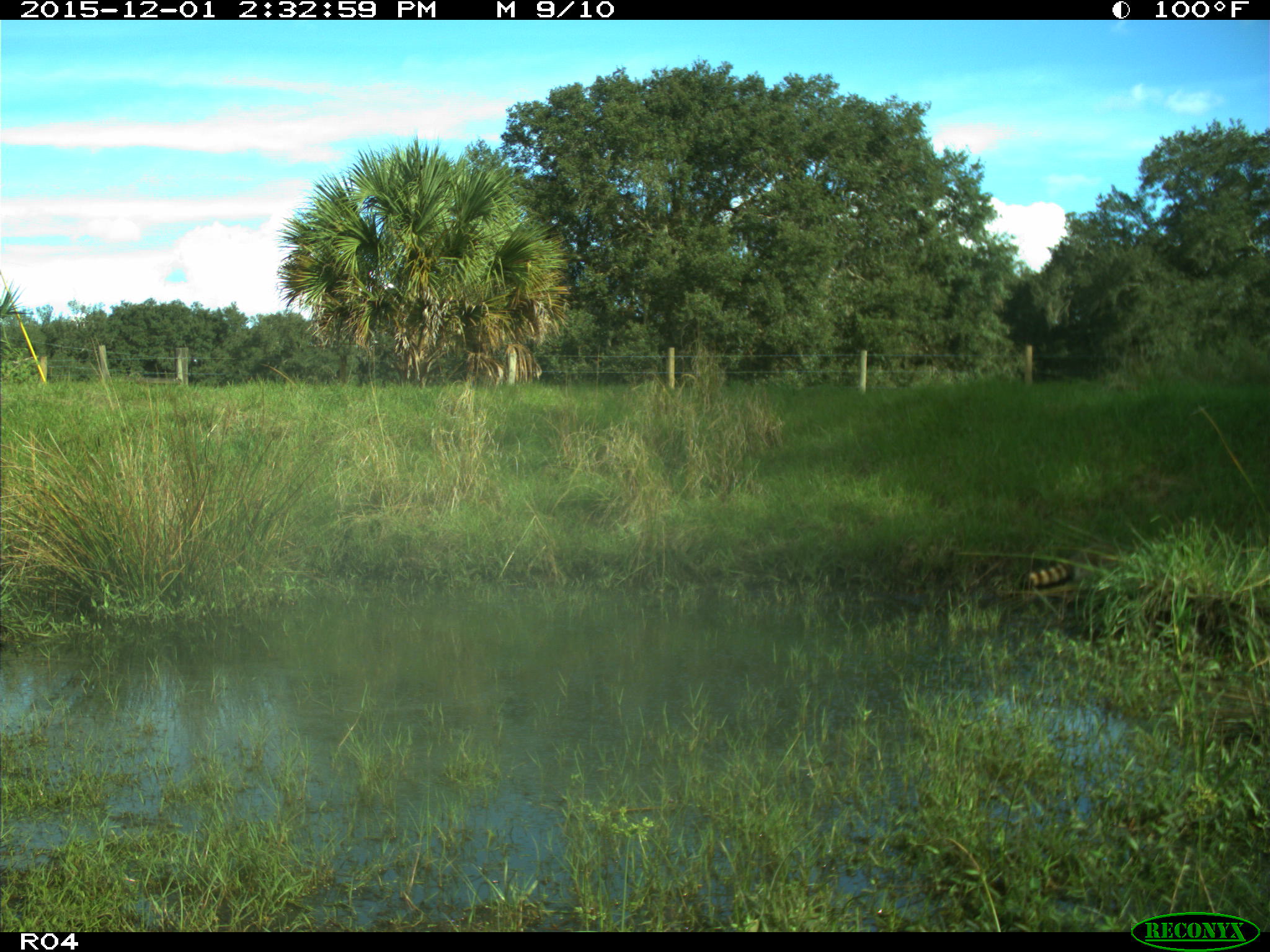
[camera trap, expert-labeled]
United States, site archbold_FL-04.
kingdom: Animalia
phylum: Chordata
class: Mammalia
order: Carnivora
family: Procyonidae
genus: Procyon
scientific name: Procyon lotor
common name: common raccoon